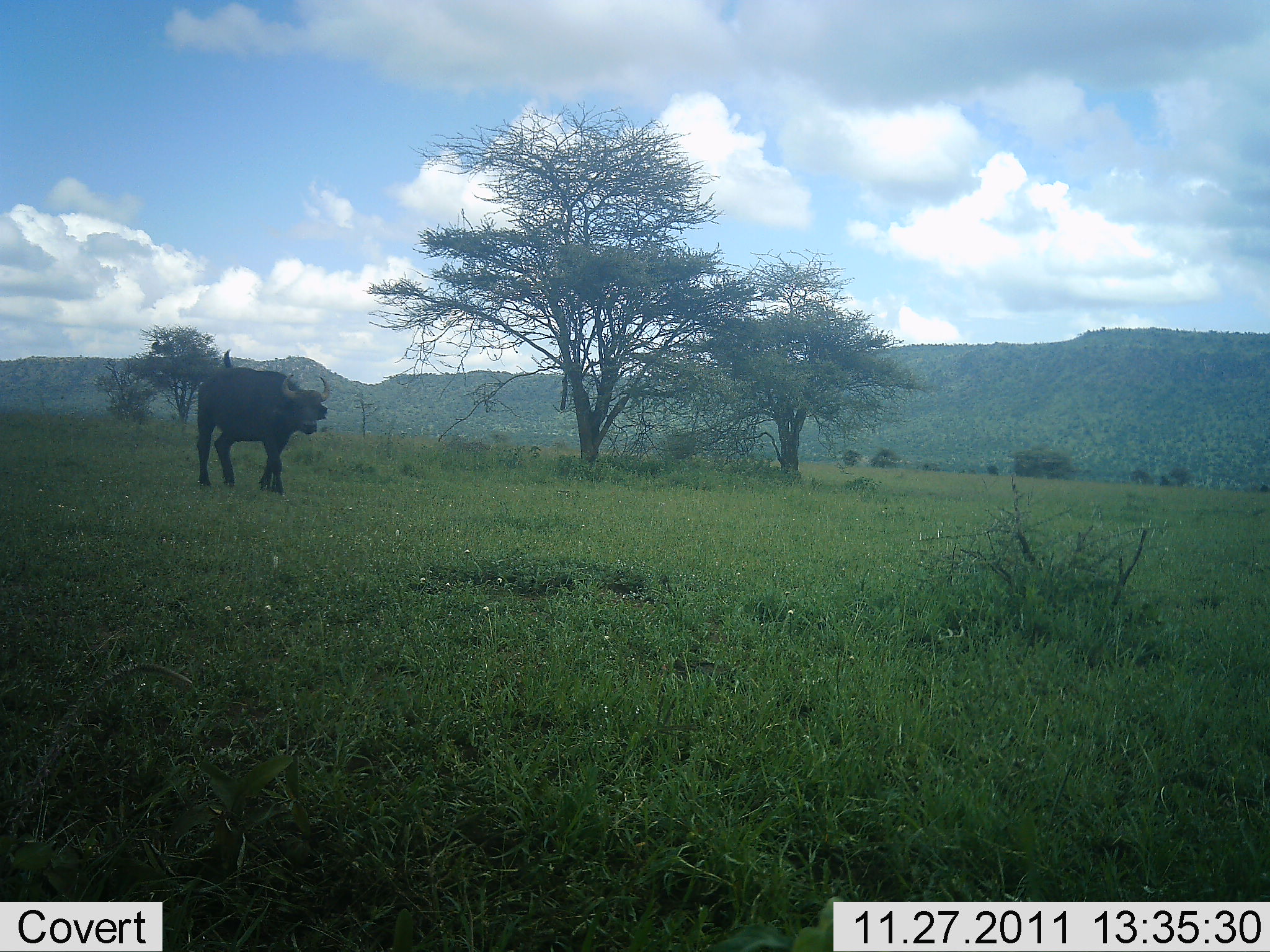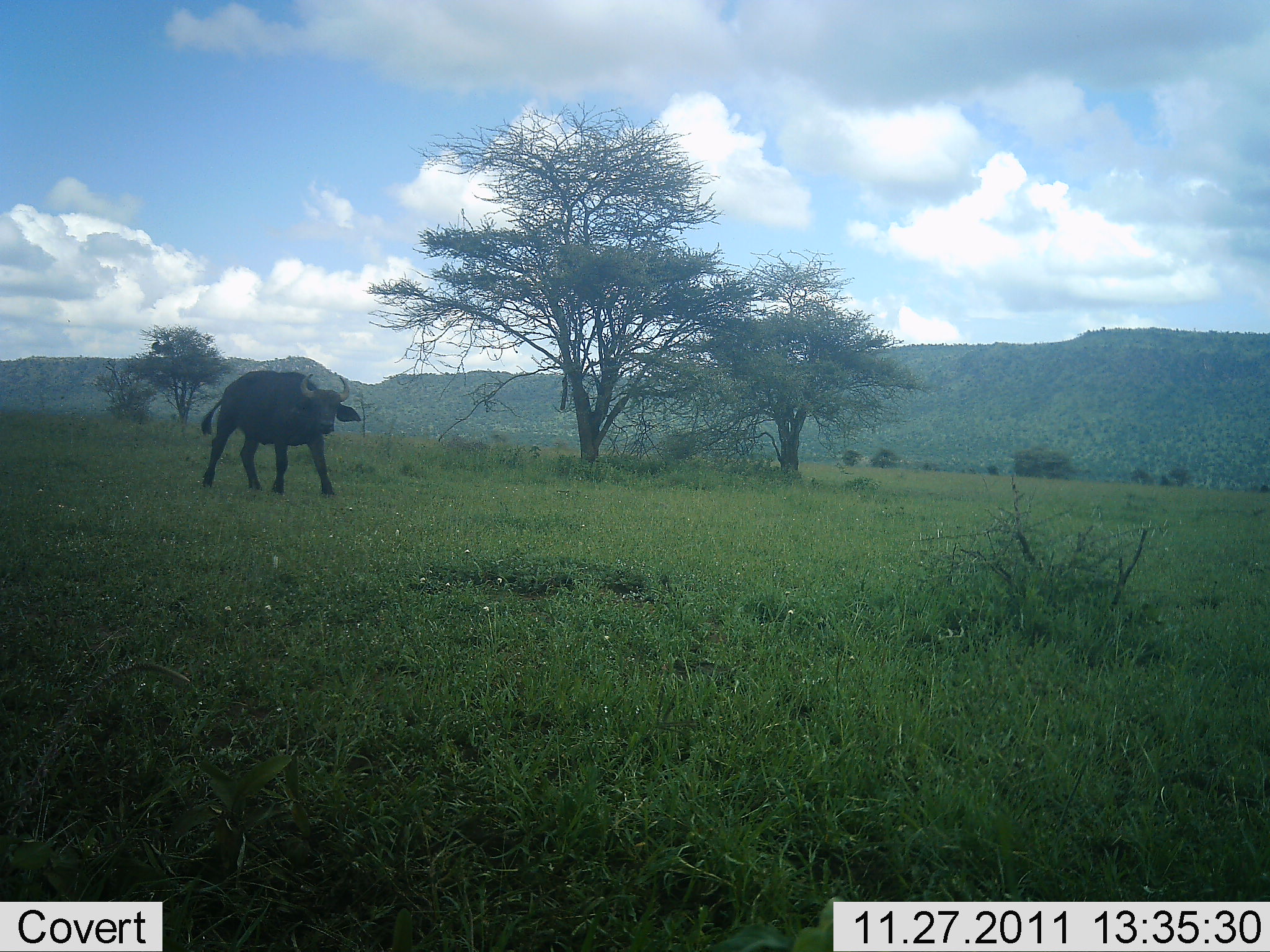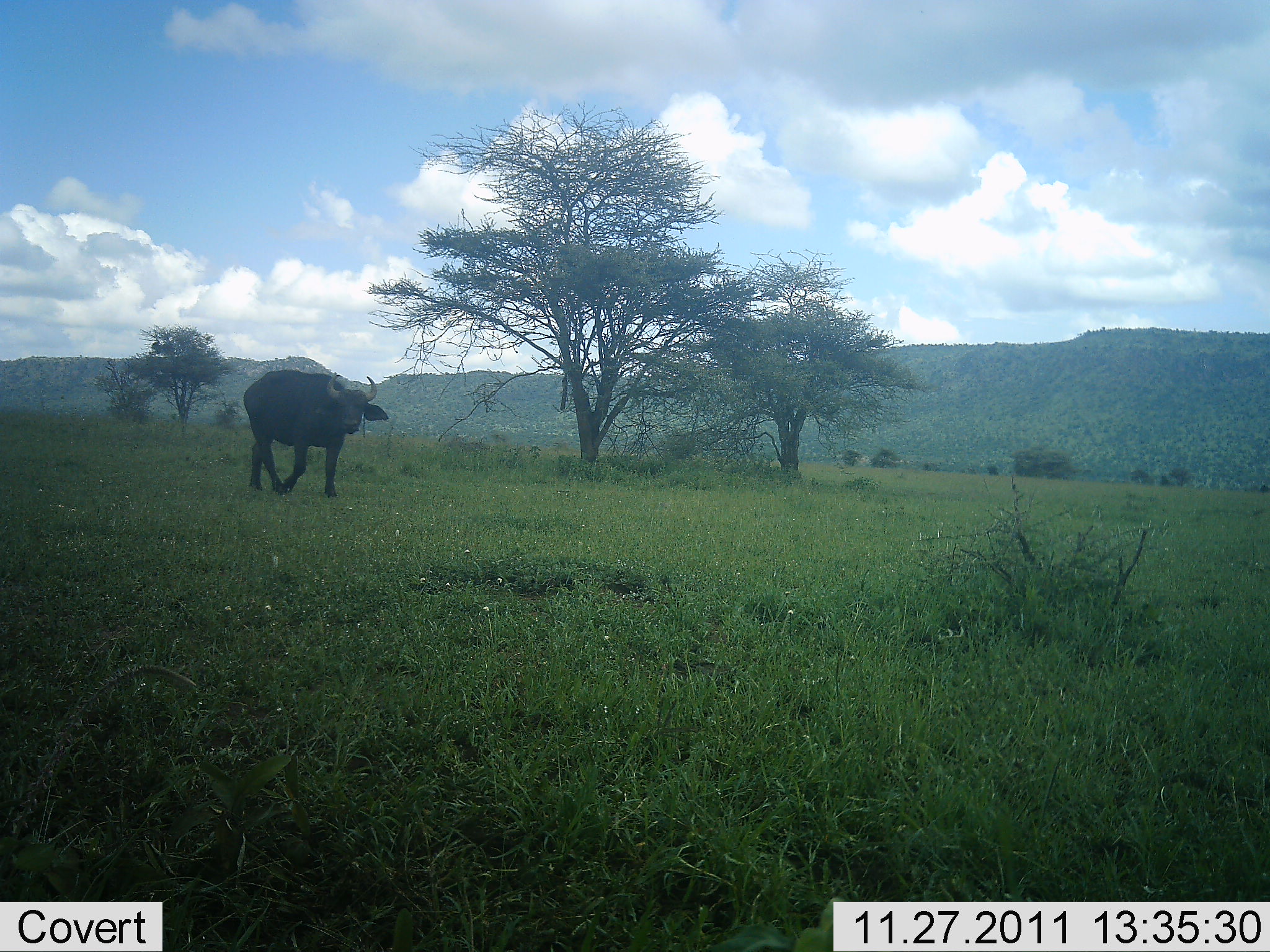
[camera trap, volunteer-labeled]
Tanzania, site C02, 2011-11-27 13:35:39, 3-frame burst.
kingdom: Animalia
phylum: Chordata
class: Mammalia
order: Artiodactyla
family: Bovidae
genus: Syncerus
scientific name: Syncerus caffer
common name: cape buffalo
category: buffalo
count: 1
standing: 8%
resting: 0%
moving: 92%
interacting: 0%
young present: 0%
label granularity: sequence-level